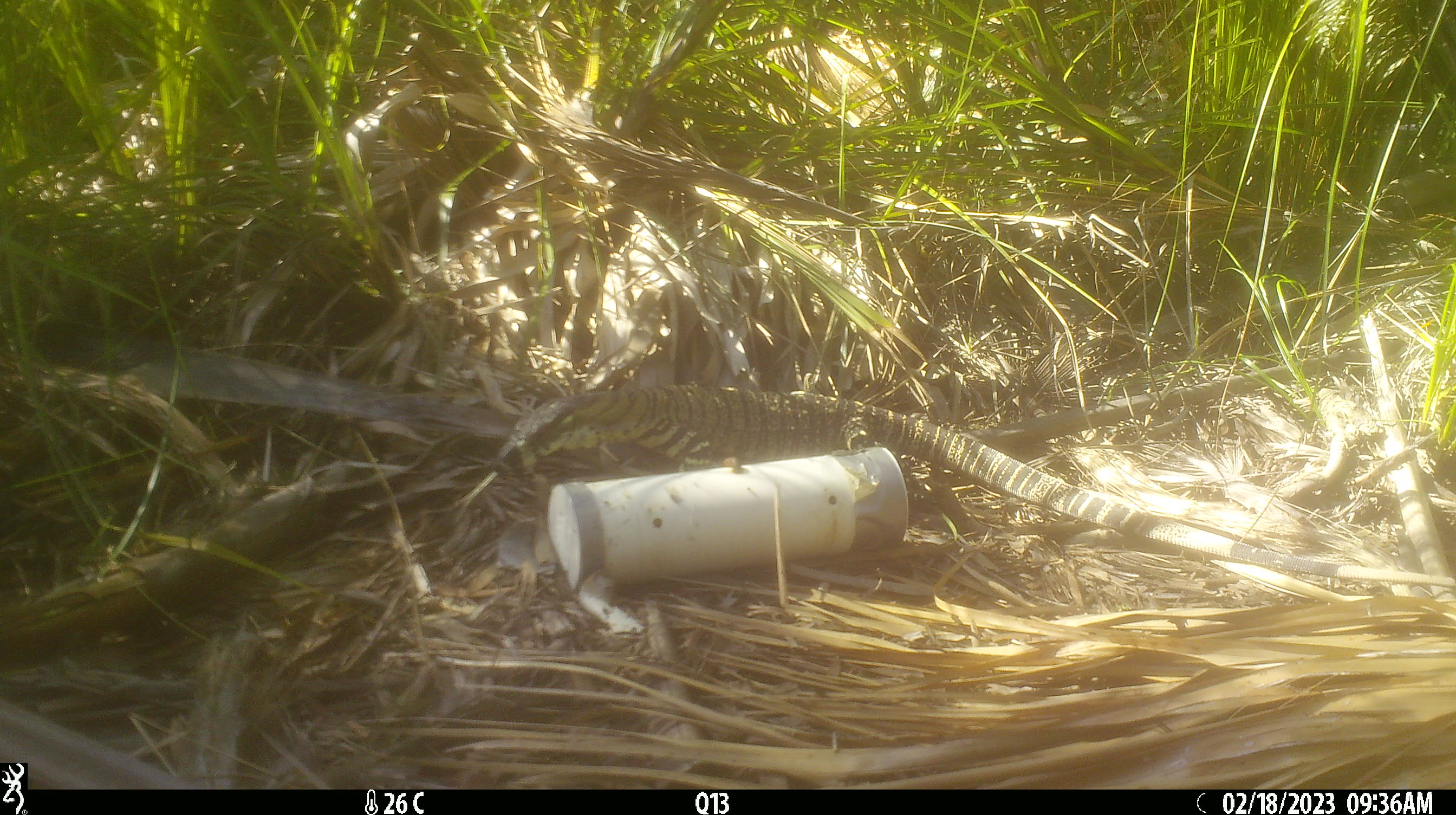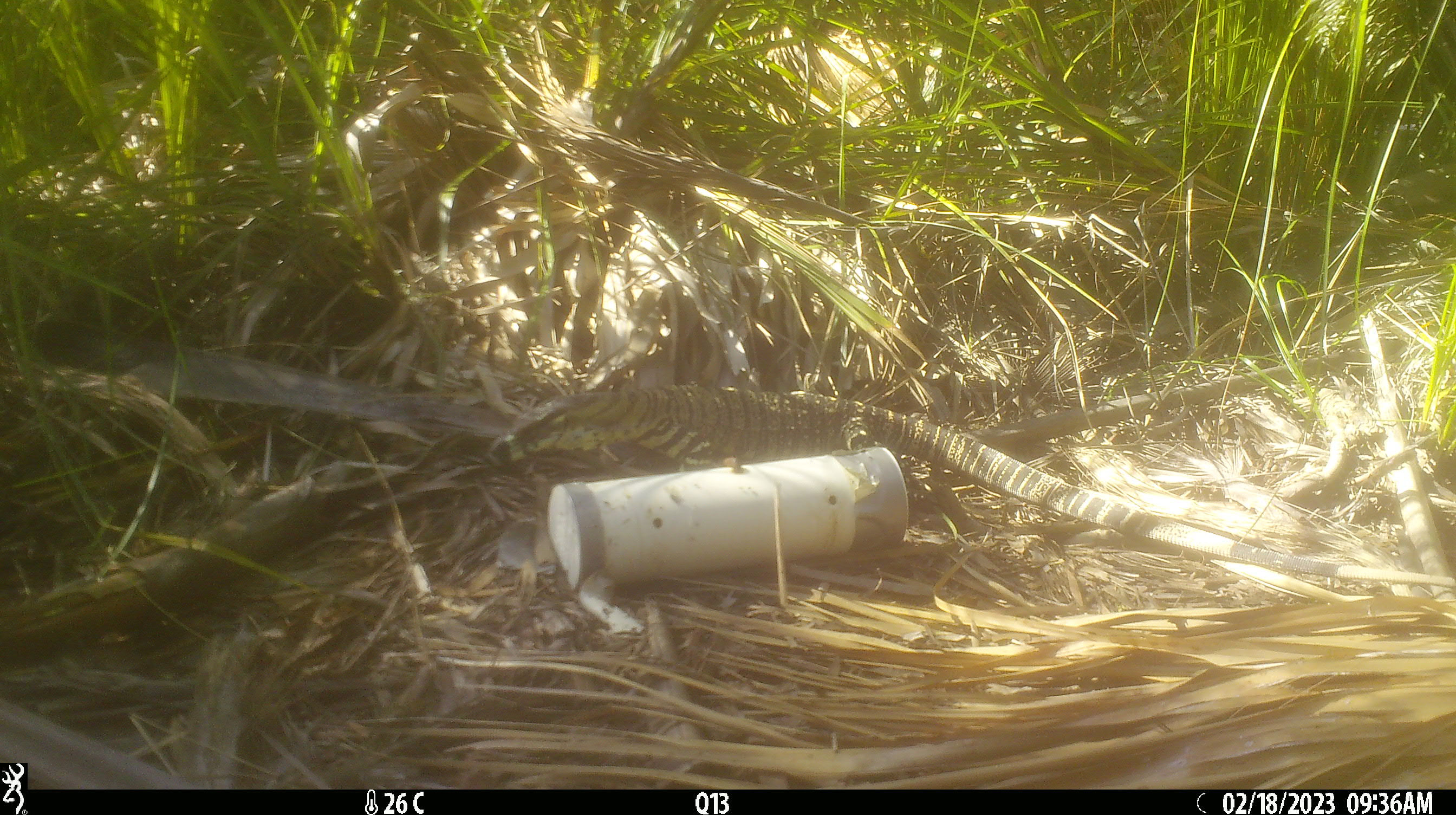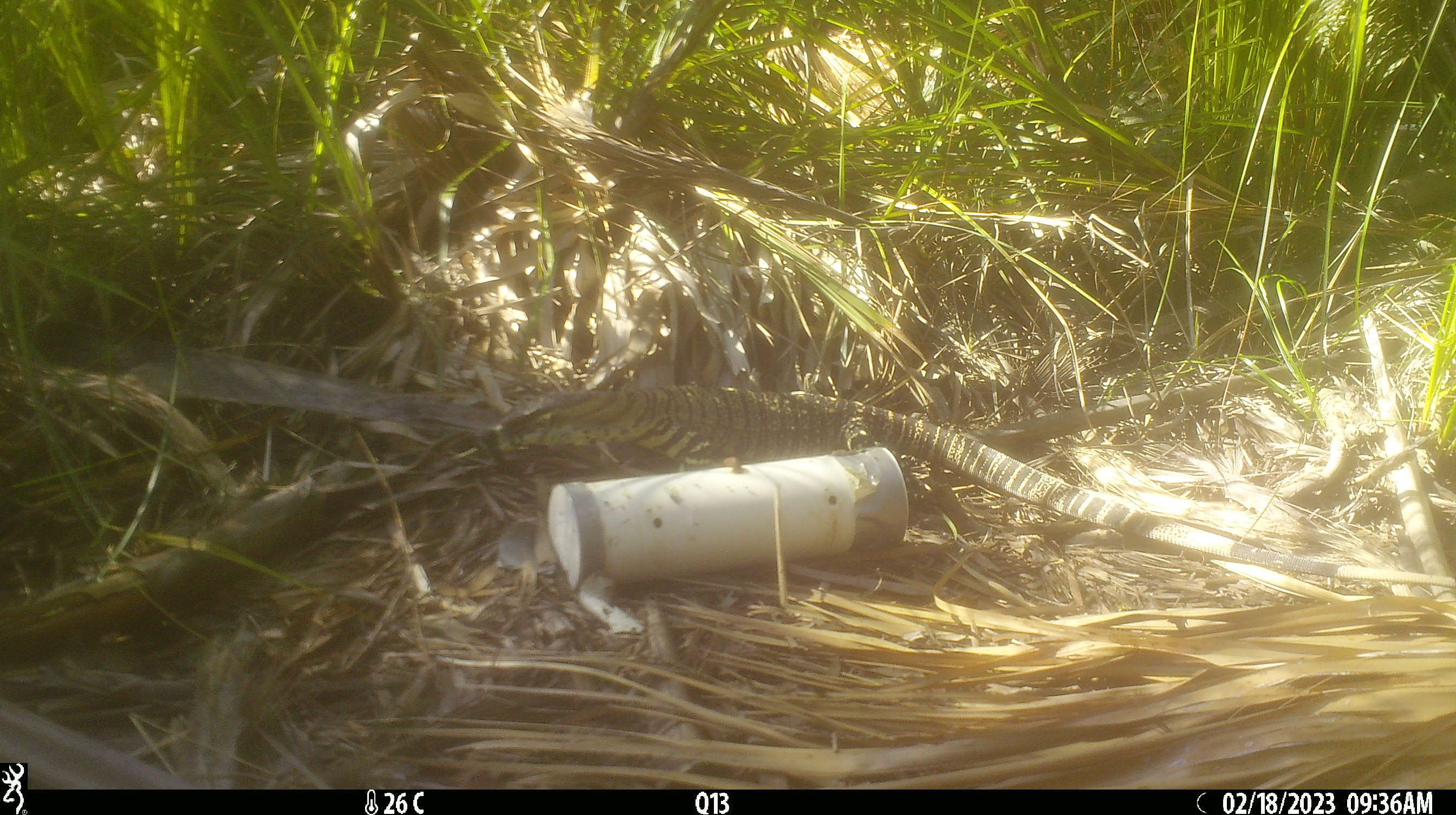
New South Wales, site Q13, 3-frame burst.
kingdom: Animalia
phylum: Chordata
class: Reptilia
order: Squamata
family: Varanidae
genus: Varanus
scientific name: Varanus varius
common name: lace monitor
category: goanna